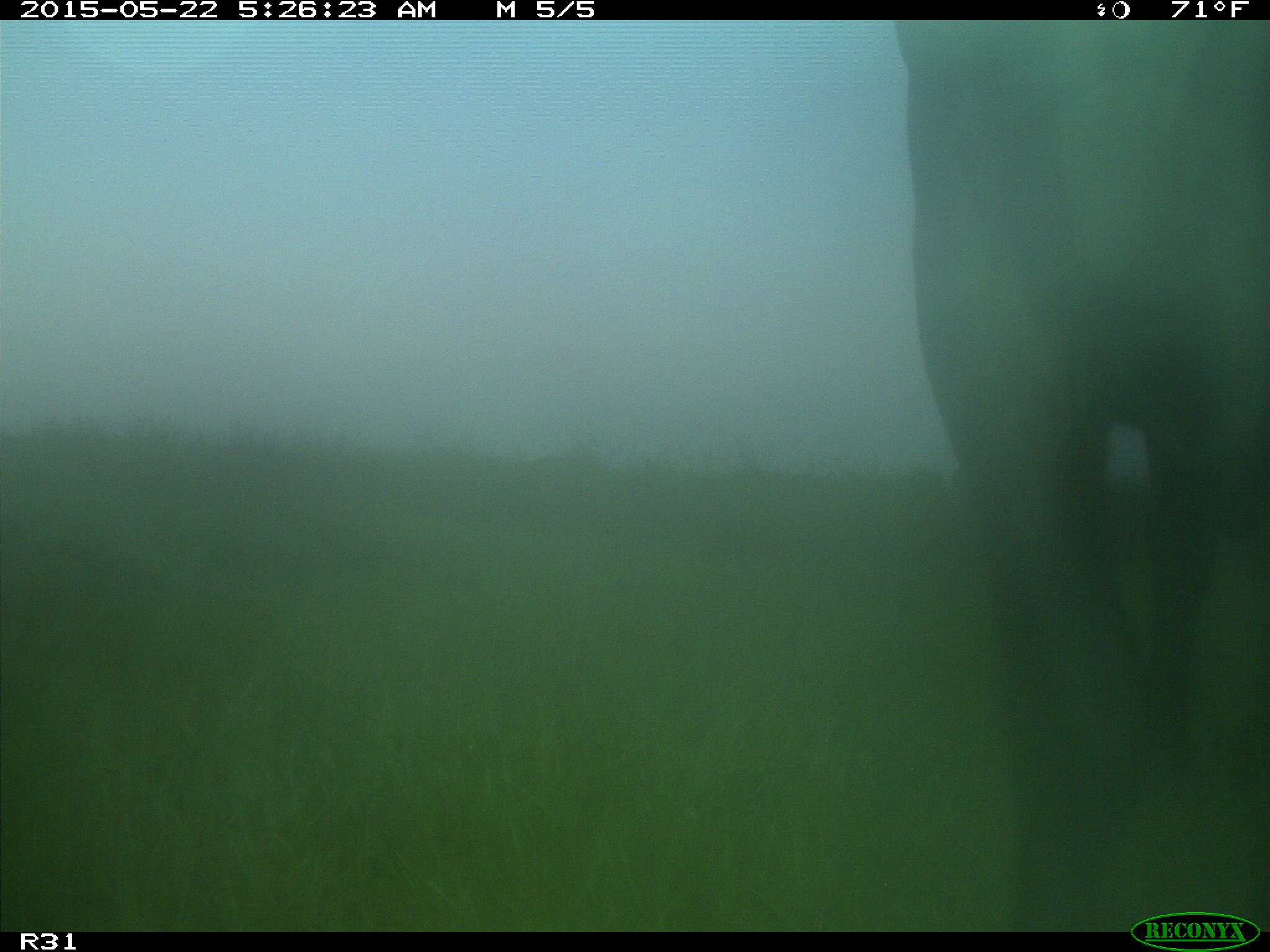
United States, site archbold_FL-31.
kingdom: Animalia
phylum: Chordata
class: Mammalia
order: Artiodactyla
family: Bovidae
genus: Bos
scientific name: Bos taurus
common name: domestic cow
Bos taurus (domestic cow).